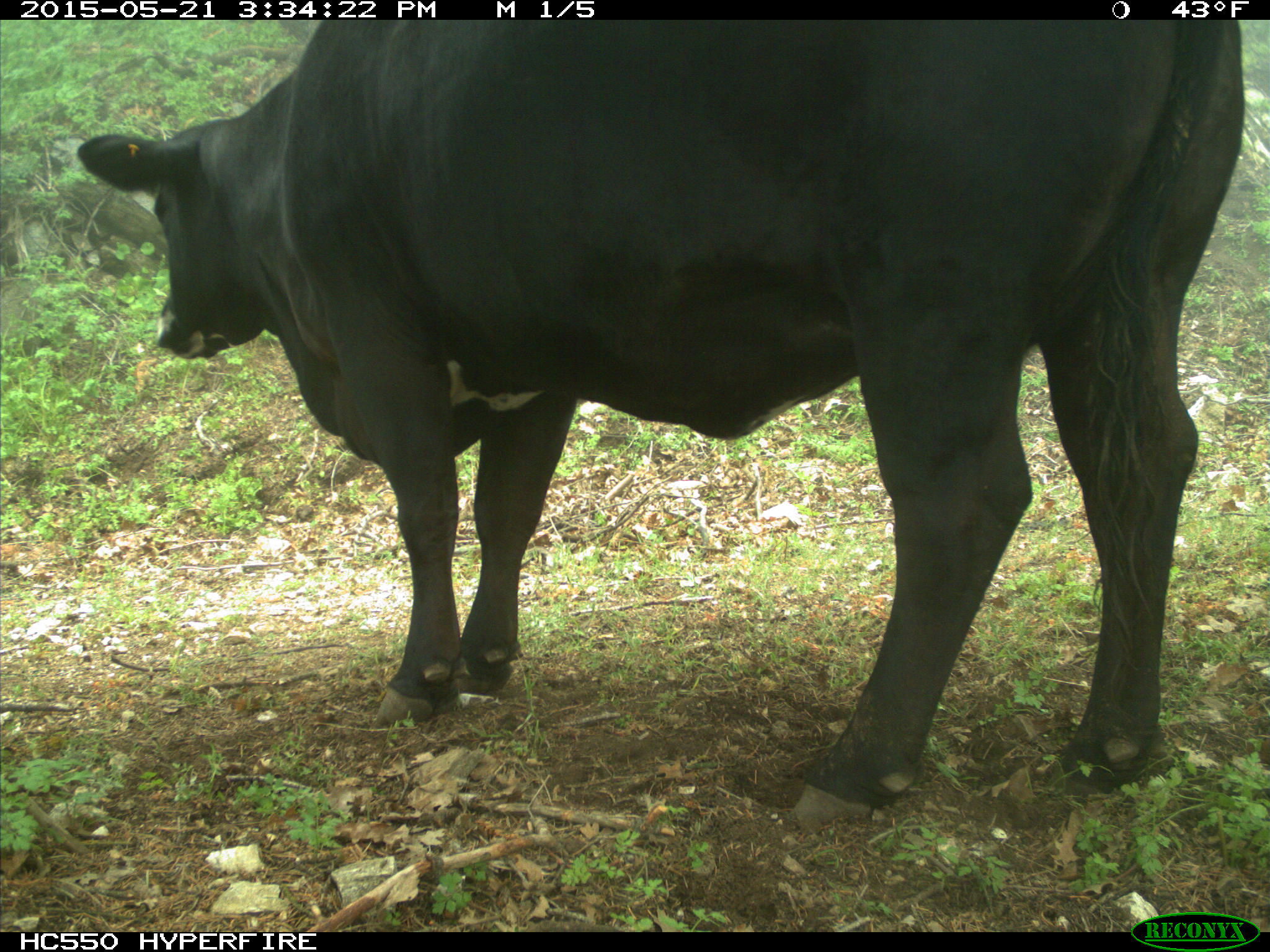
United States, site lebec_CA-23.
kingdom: Animalia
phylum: Chordata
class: Mammalia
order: Artiodactyla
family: Bovidae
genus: Bos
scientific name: Bos taurus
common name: domestic cow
Bos taurus (domestic cow).